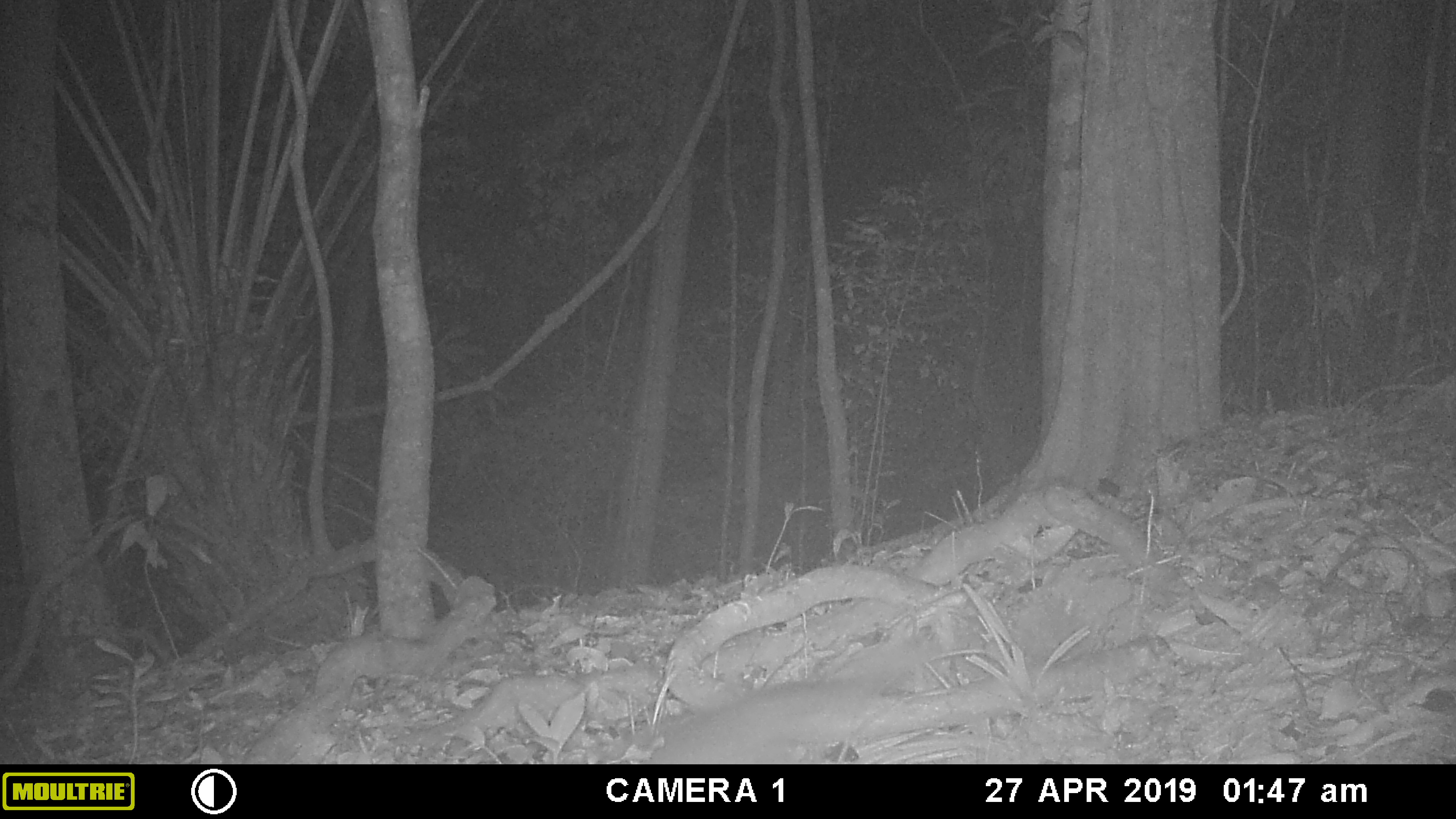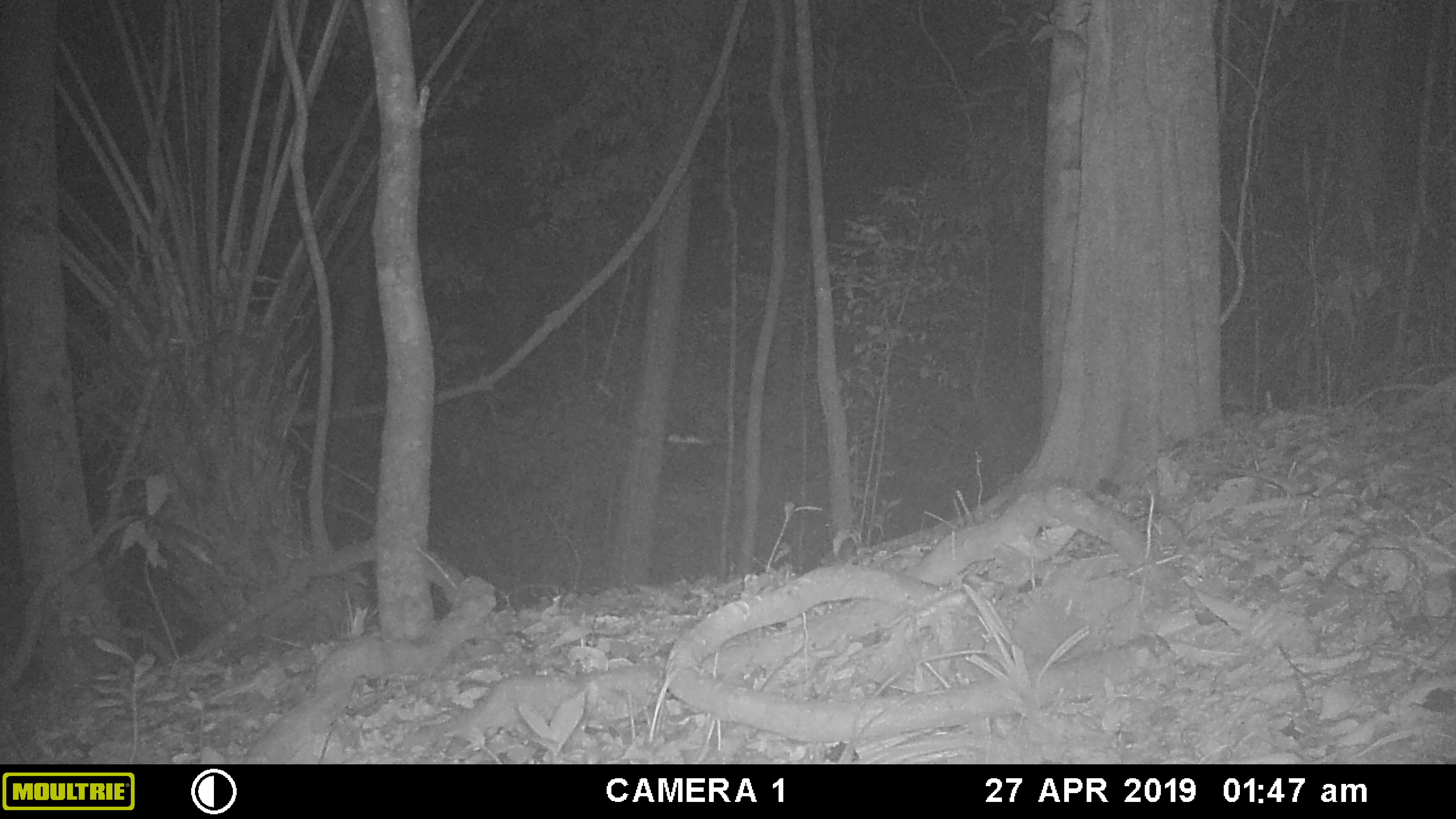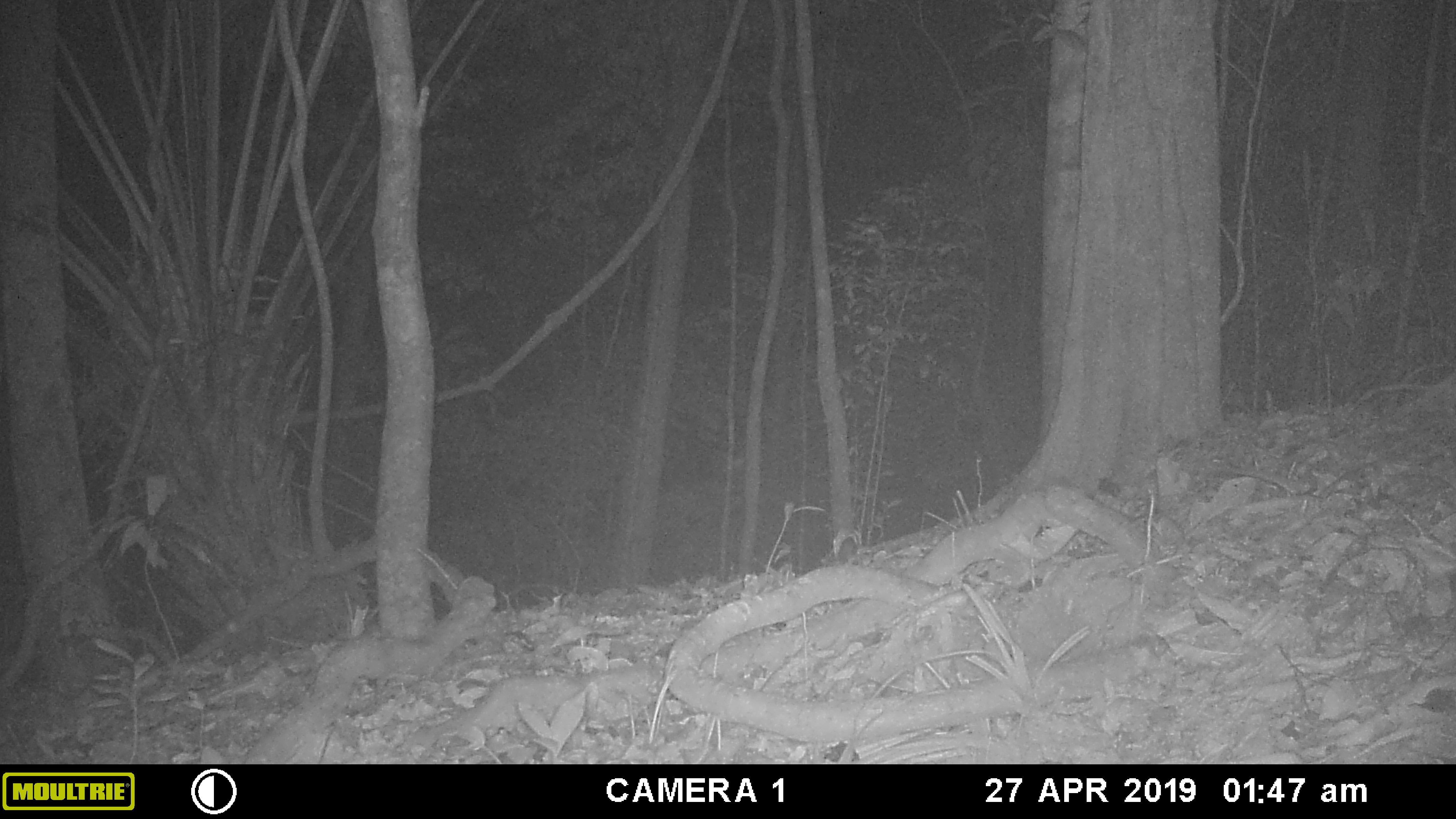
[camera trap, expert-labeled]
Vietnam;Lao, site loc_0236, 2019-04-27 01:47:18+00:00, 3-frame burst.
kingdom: Animalia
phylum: Chordata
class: Mammalia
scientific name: Mammalia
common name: mammal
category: unidentified small mammal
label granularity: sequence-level